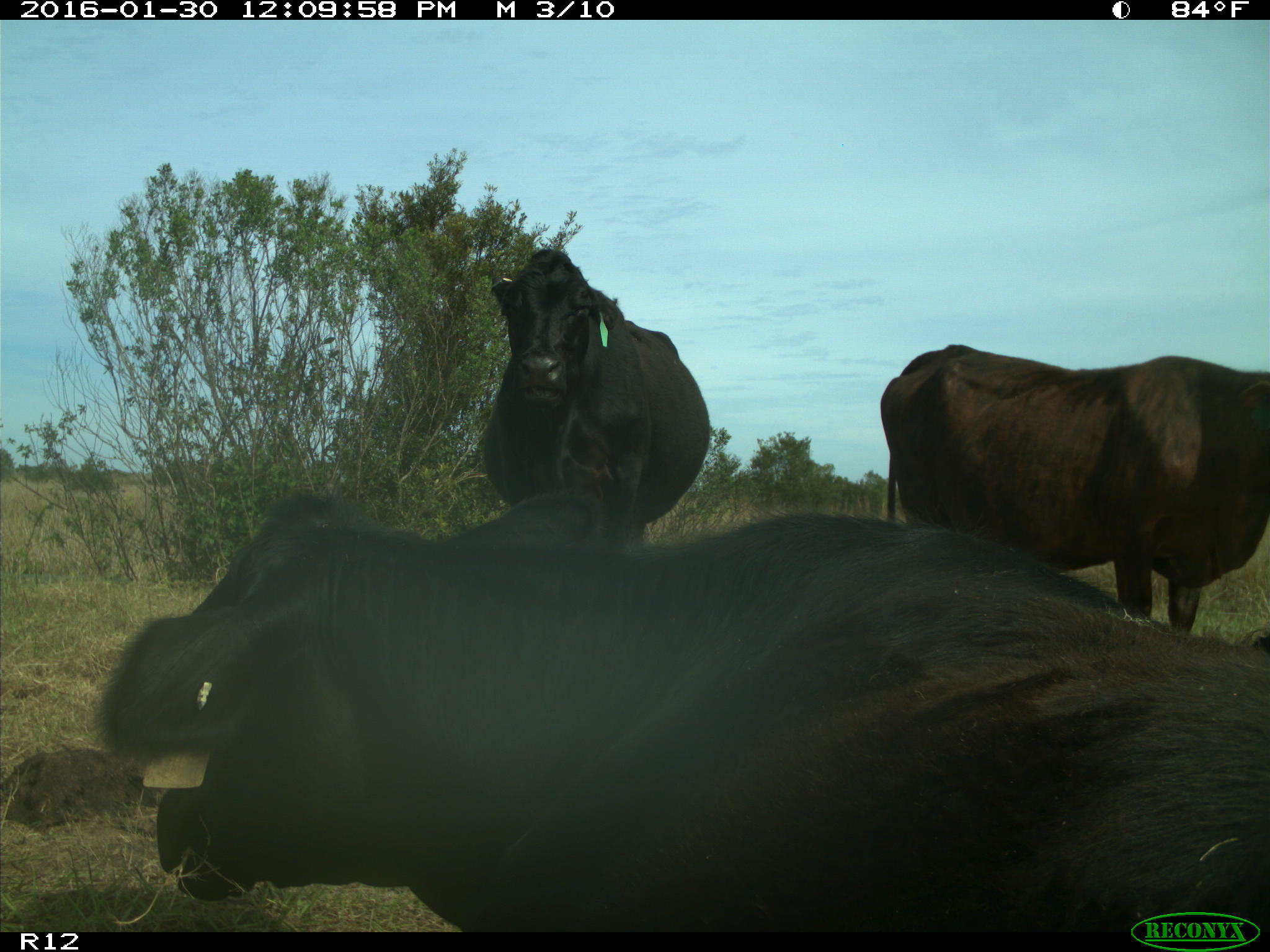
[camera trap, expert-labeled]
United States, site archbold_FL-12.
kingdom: Animalia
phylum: Chordata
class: Mammalia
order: Artiodactyla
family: Bovidae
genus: Bos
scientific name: Bos taurus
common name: domestic cow